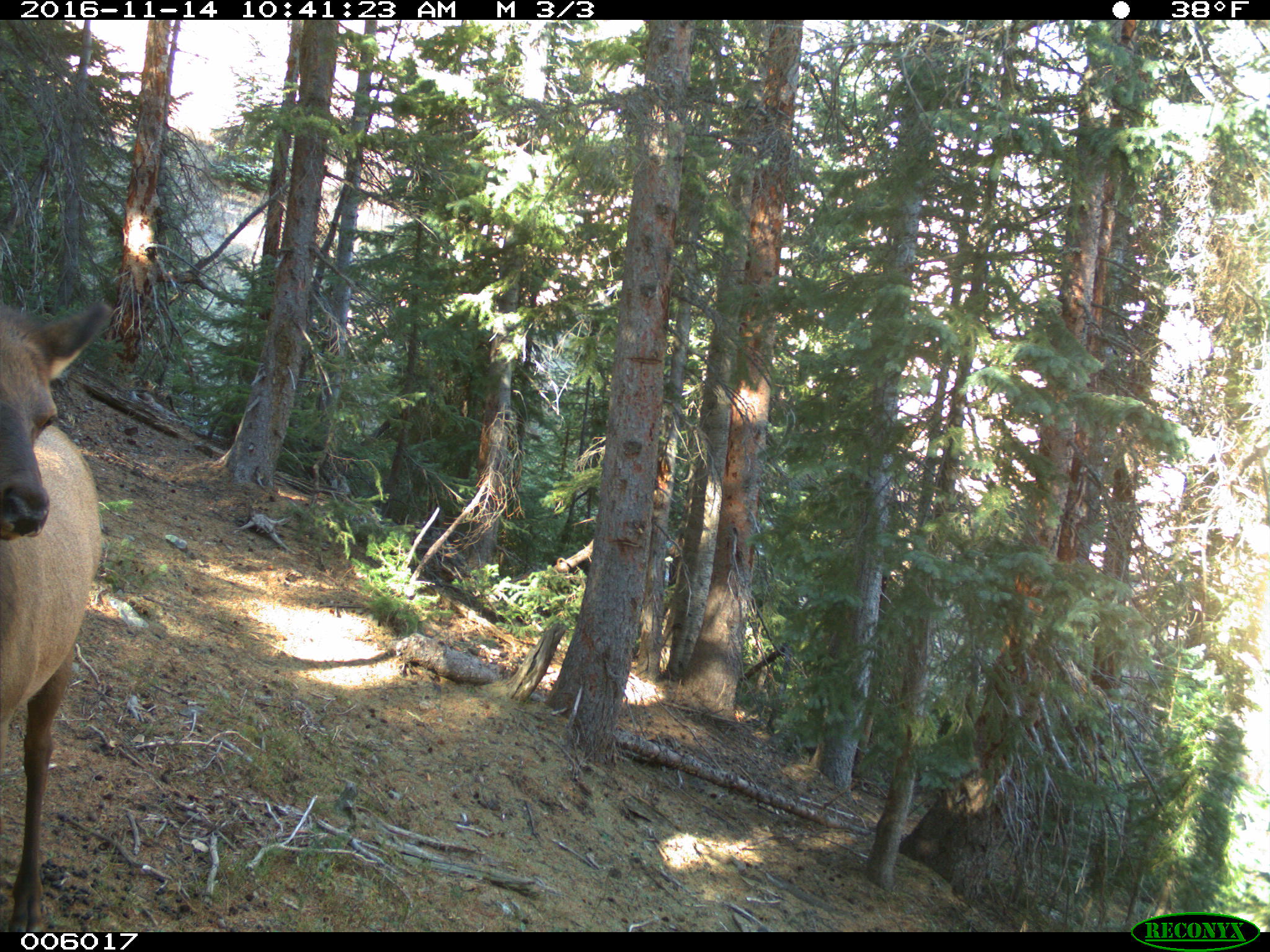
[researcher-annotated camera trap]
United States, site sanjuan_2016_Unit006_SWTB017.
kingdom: Animalia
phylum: Chordata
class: Mammalia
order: Artiodactyla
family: Cervidae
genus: Cervus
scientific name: Cervus elaphus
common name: red deer